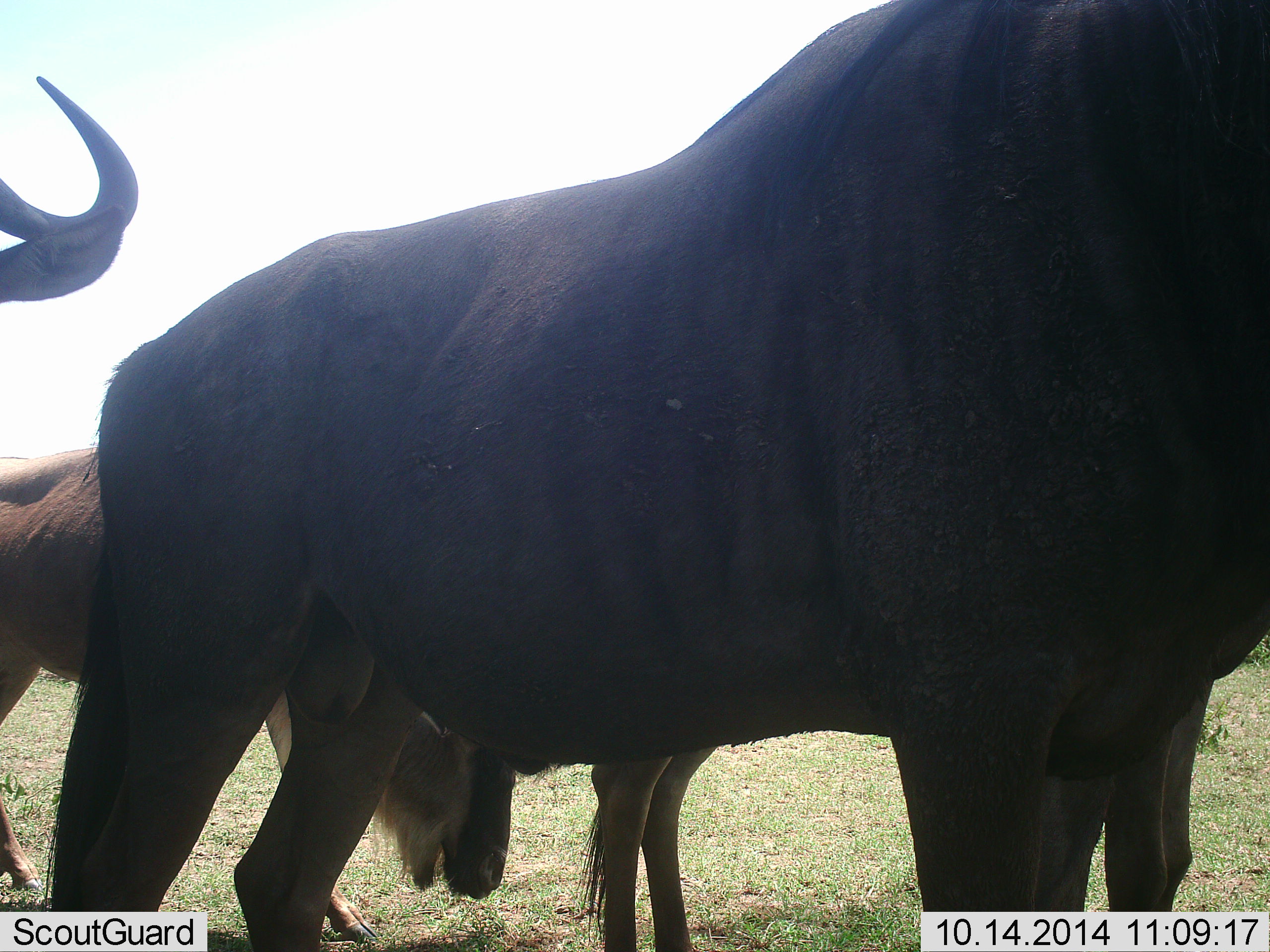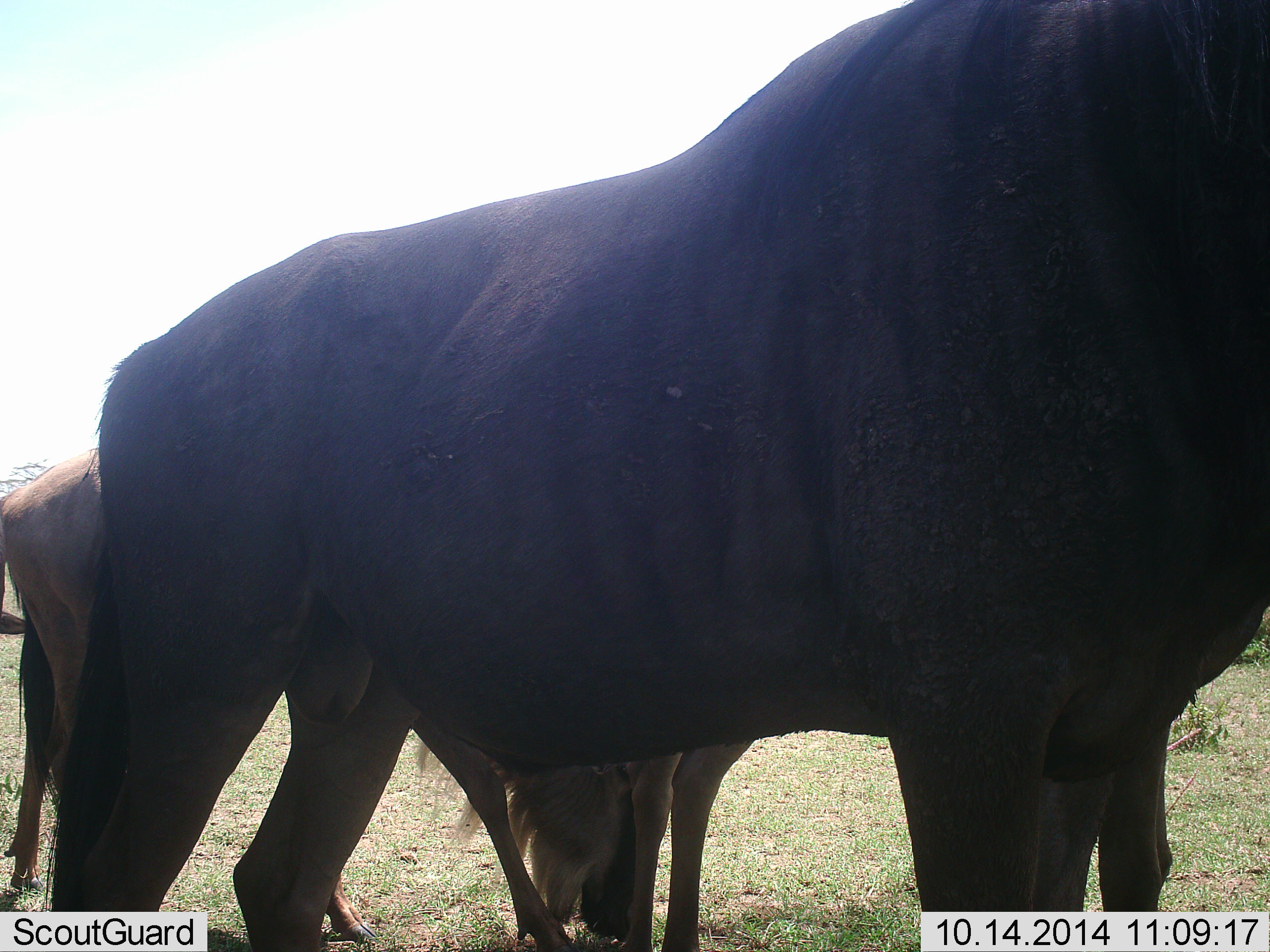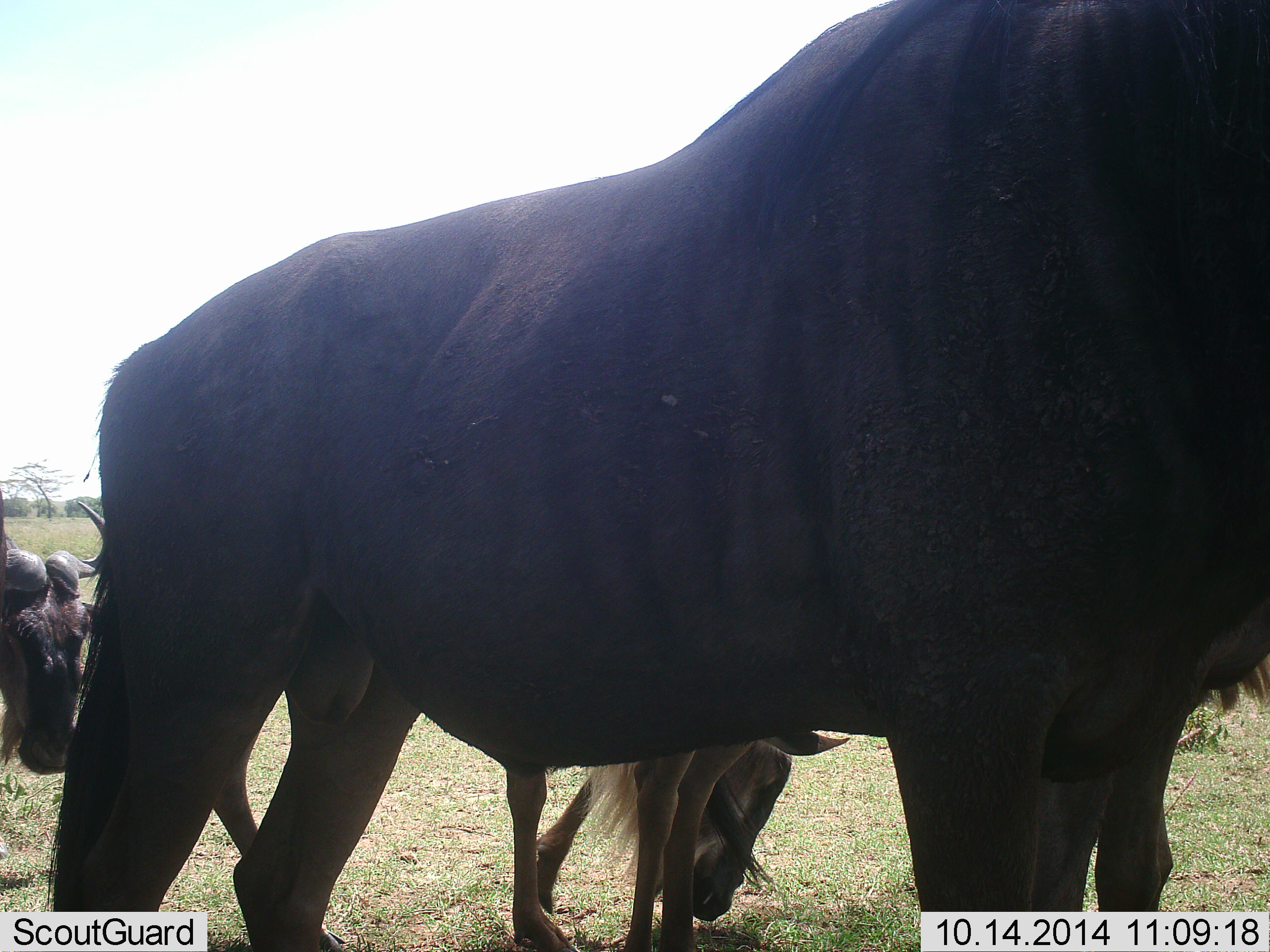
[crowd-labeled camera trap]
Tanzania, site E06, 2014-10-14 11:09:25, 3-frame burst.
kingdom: Animalia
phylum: Chordata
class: Mammalia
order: Artiodactyla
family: Bovidae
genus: Connochaetes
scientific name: Connochaetes taurinus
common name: blue wildebeest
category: wildebeest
Wildebeest (blue wildebeest) (Connochaetes taurinus), count 4. Behavior (volunteer vote fractions): standing 90%, resting 0%, moving 40%, interacting 0%. Young present (vote fraction): 0%. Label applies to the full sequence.